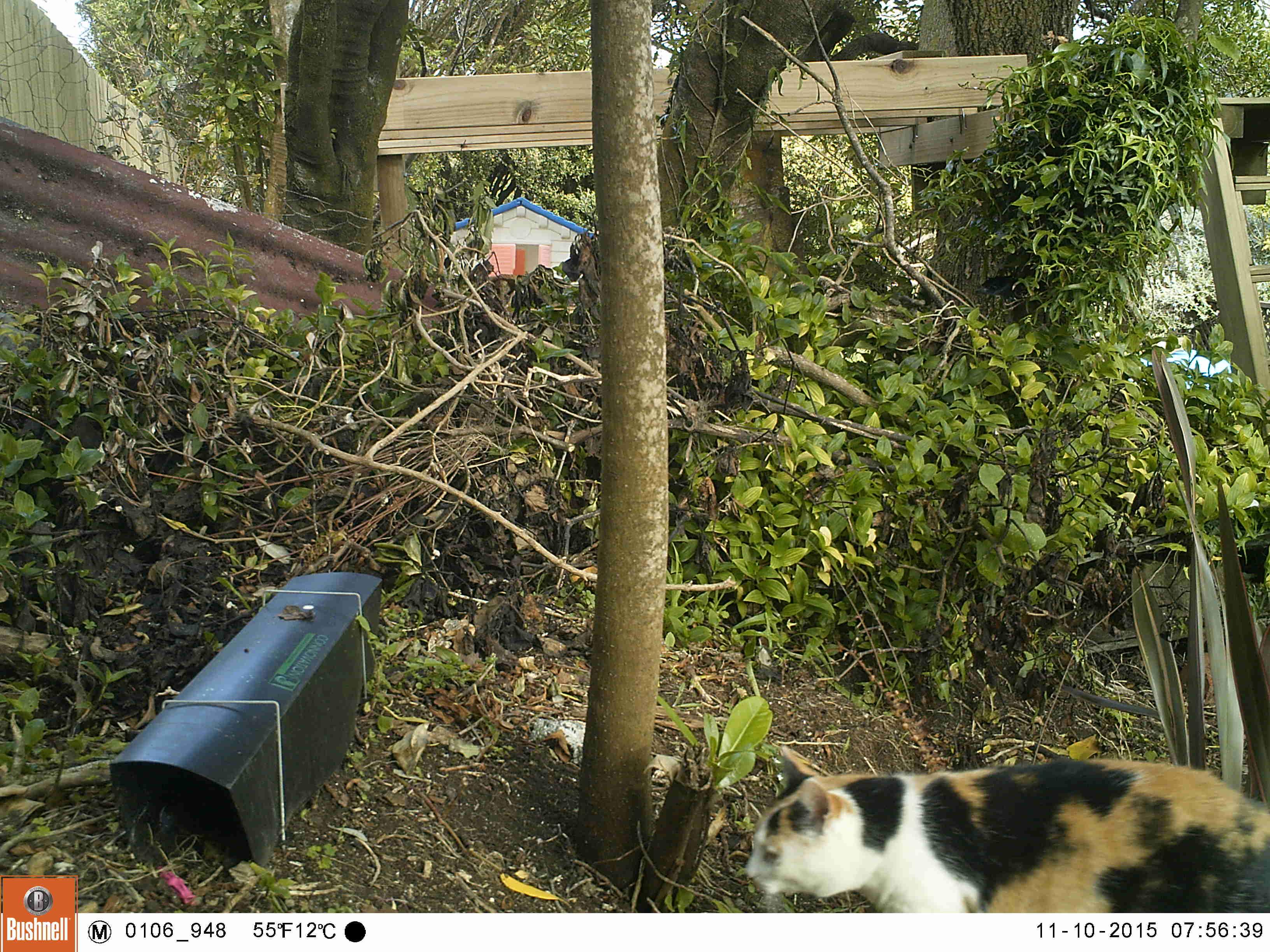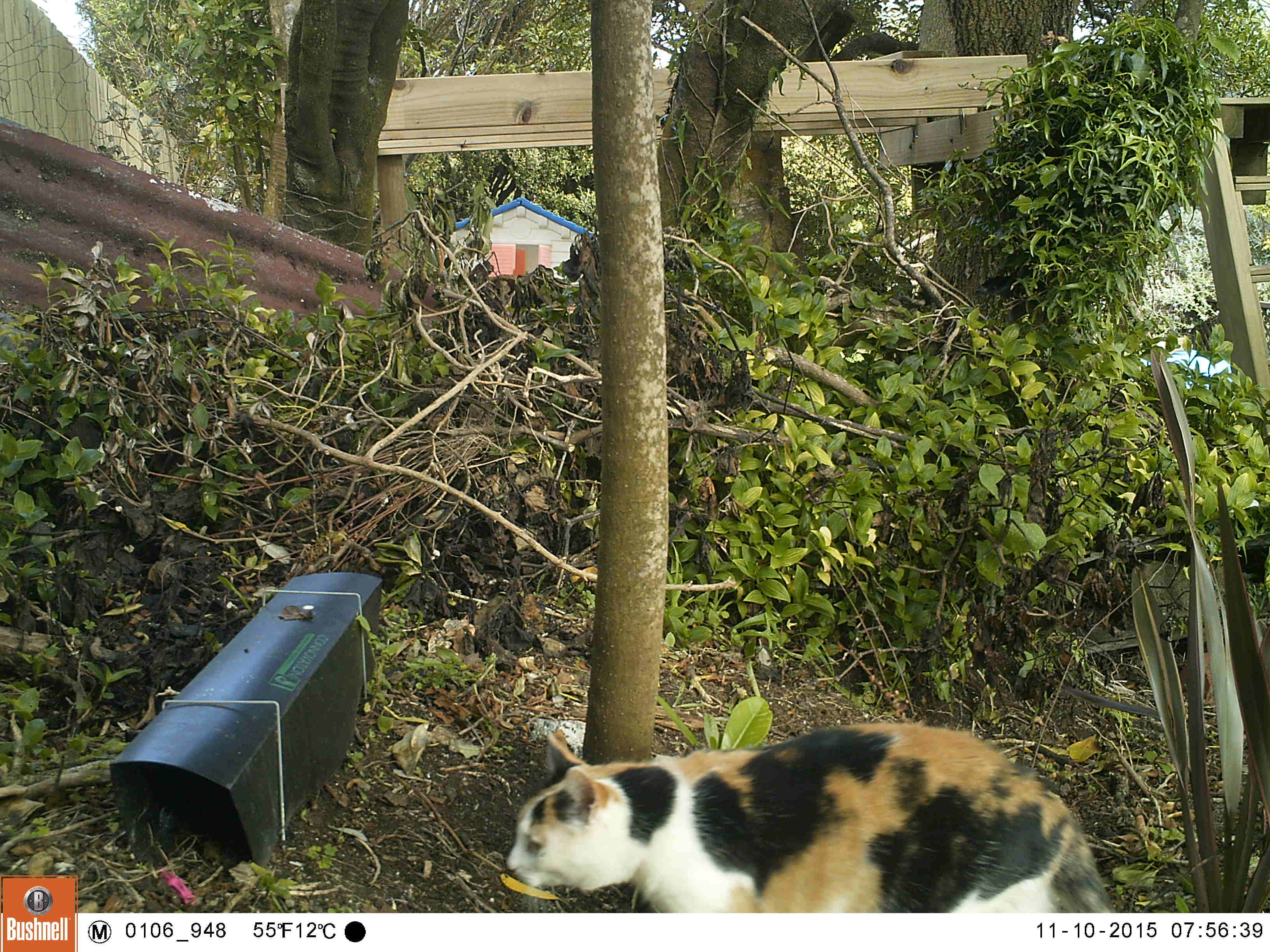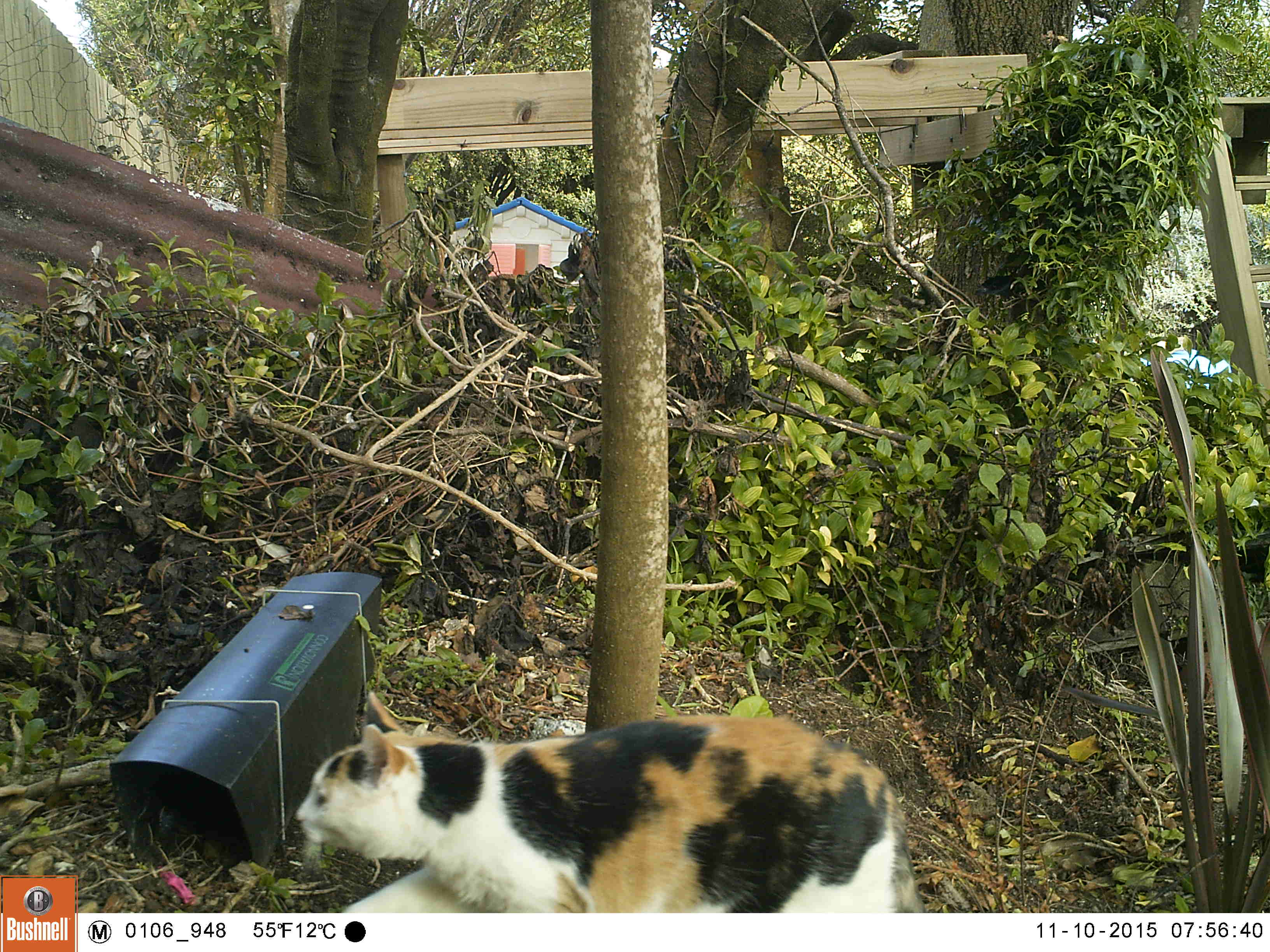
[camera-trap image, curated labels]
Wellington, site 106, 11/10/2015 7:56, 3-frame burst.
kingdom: Animalia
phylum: Chordata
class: Mammalia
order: Carnivora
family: Felidae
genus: Felis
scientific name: Felis catus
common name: cat